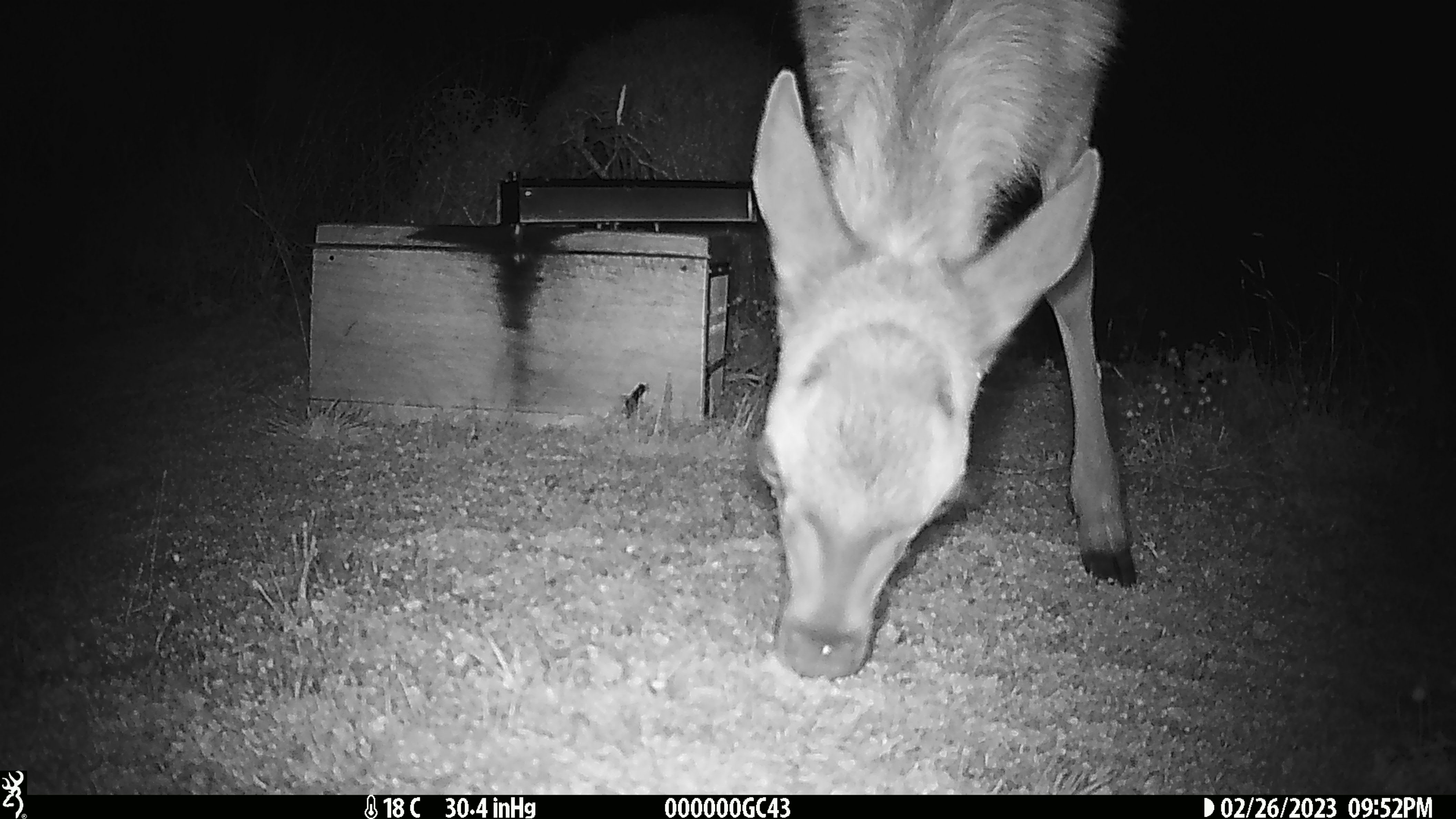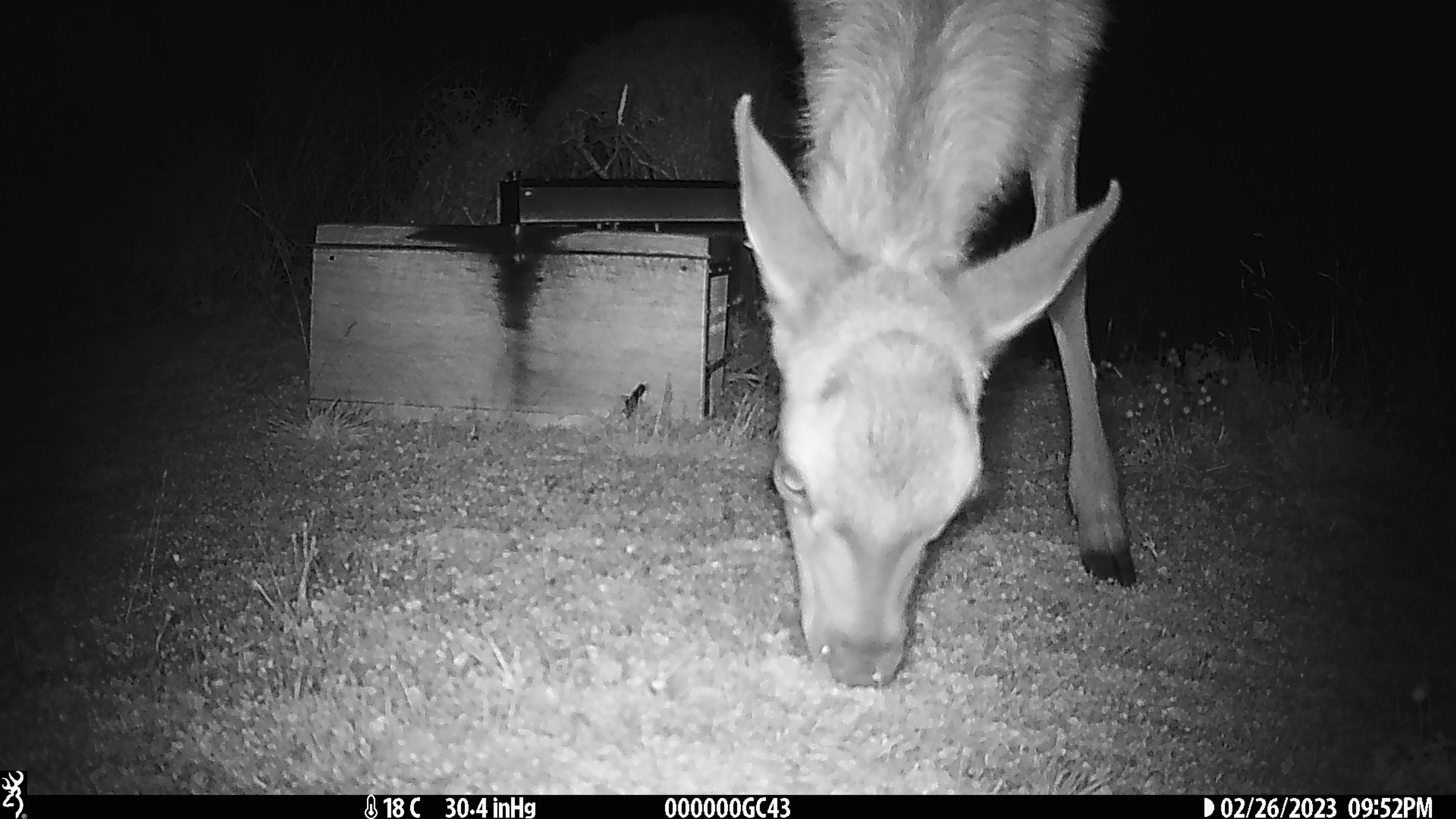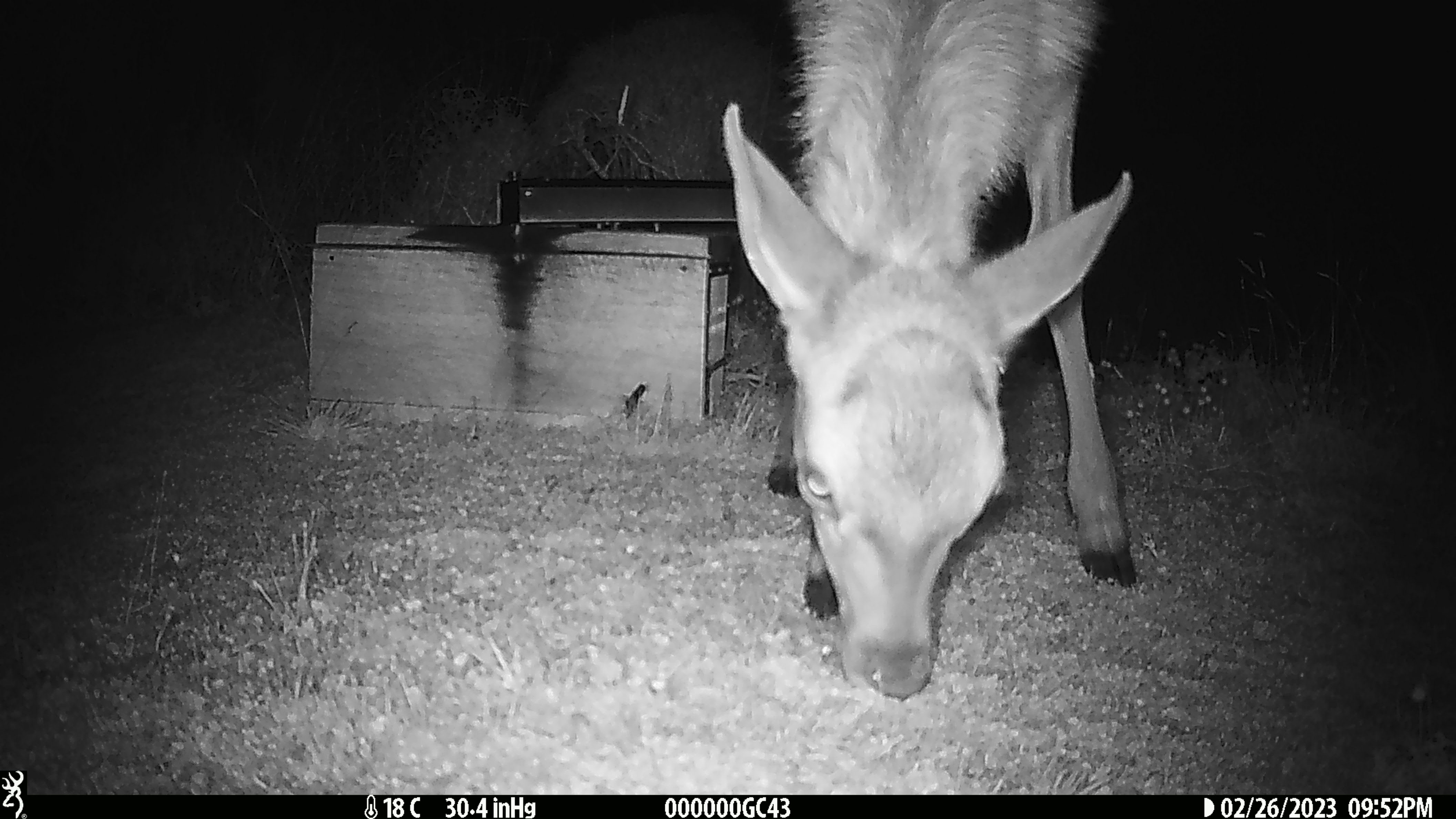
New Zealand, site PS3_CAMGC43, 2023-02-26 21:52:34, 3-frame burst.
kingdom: Animalia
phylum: Chordata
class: Mammalia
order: Artiodactyla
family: Cervidae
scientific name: Cervidae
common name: deer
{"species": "deer (Cervidae)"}